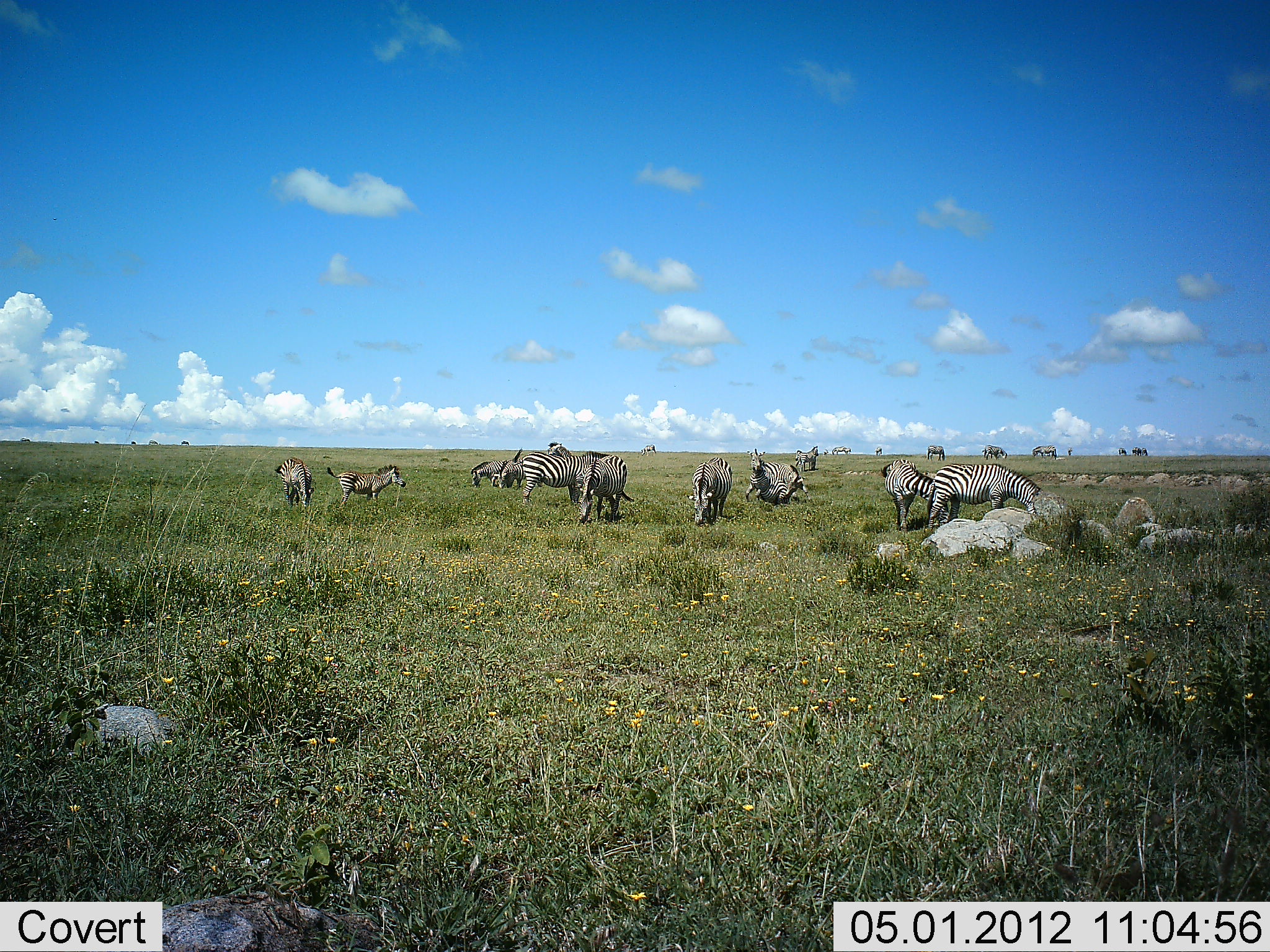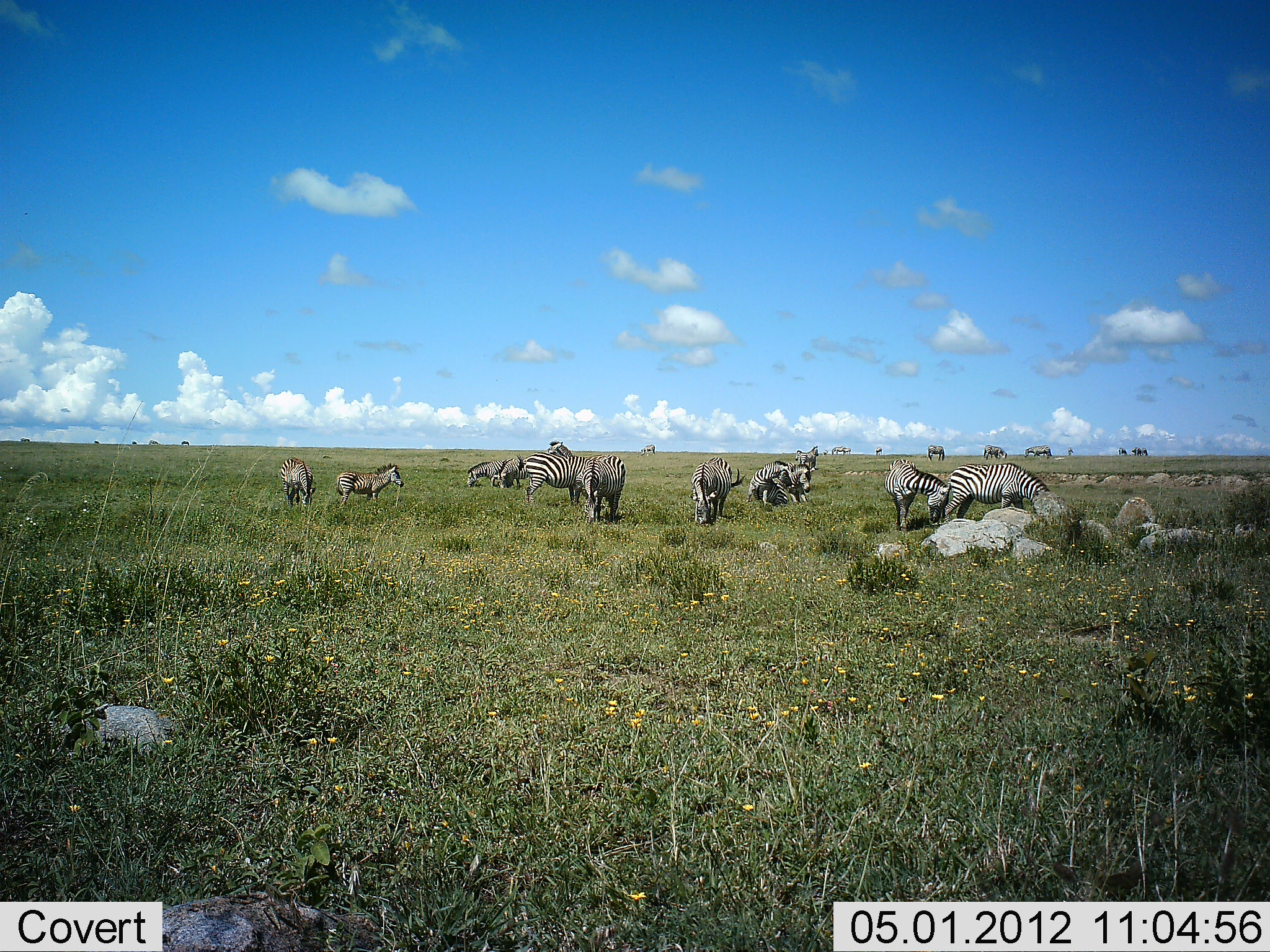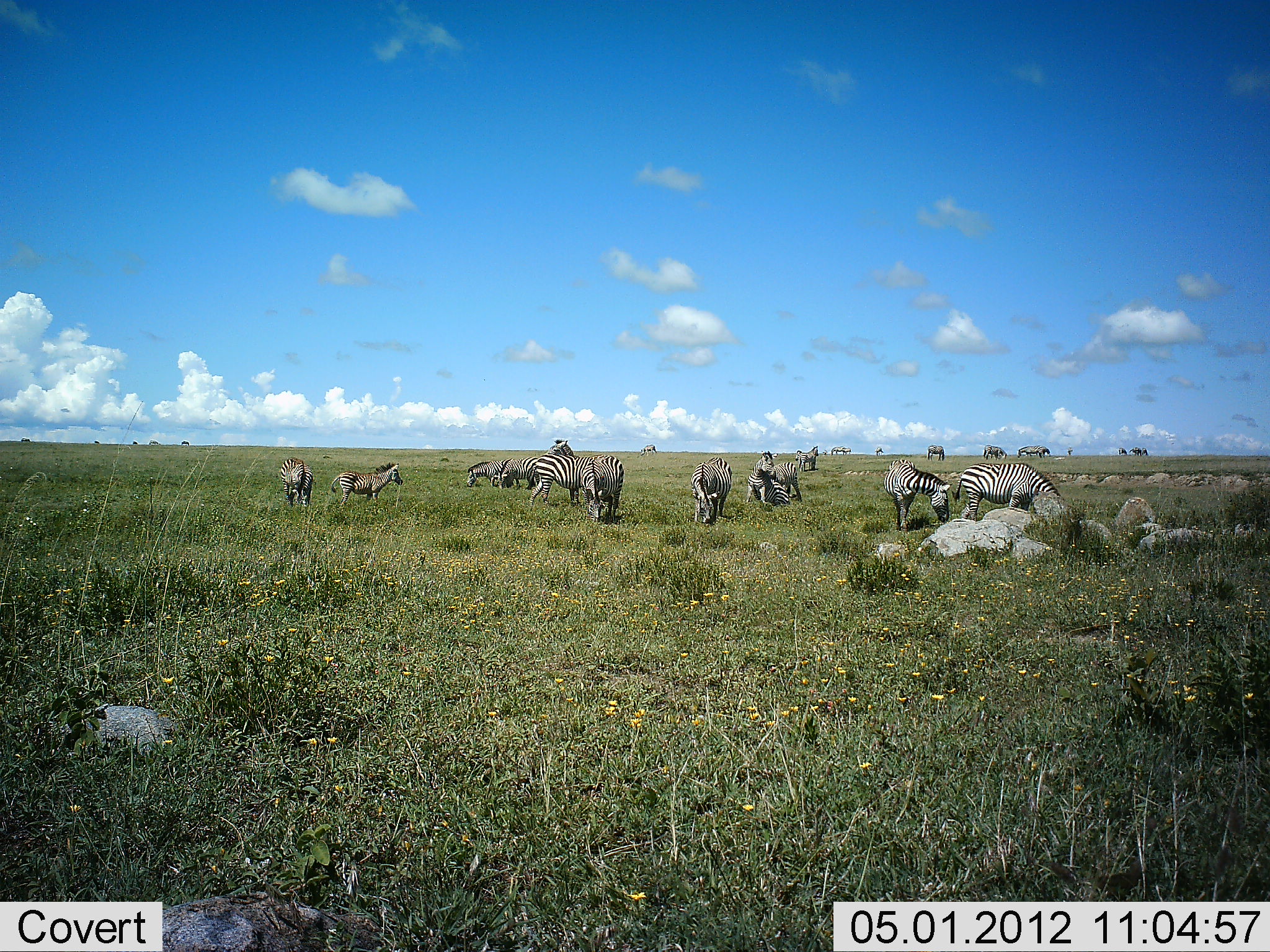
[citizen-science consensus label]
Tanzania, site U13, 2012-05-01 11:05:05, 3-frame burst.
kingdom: Animalia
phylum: Chordata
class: Mammalia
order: Perissodactyla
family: Equidae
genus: Equus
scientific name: Equus quagga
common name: plains zebra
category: zebra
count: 11-50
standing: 81%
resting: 25%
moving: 19%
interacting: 44%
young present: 19%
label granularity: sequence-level